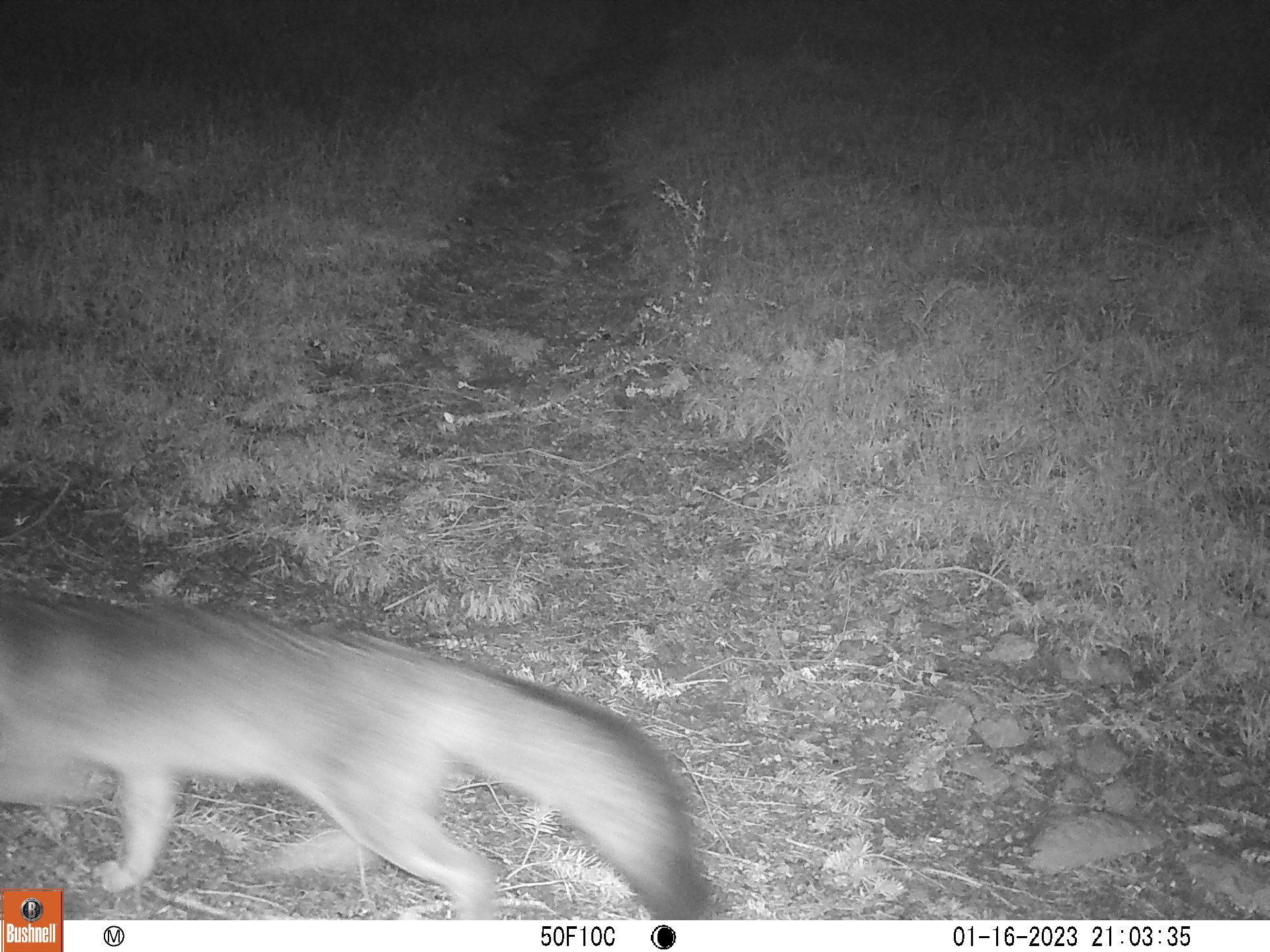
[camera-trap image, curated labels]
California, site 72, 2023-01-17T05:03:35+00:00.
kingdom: Animalia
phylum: Chordata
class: Mammalia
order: Carnivora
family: Canidae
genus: Urocyon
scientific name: Urocyon cinereoargenteus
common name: gray fox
Gray fox (Urocyon cinereoargenteus).